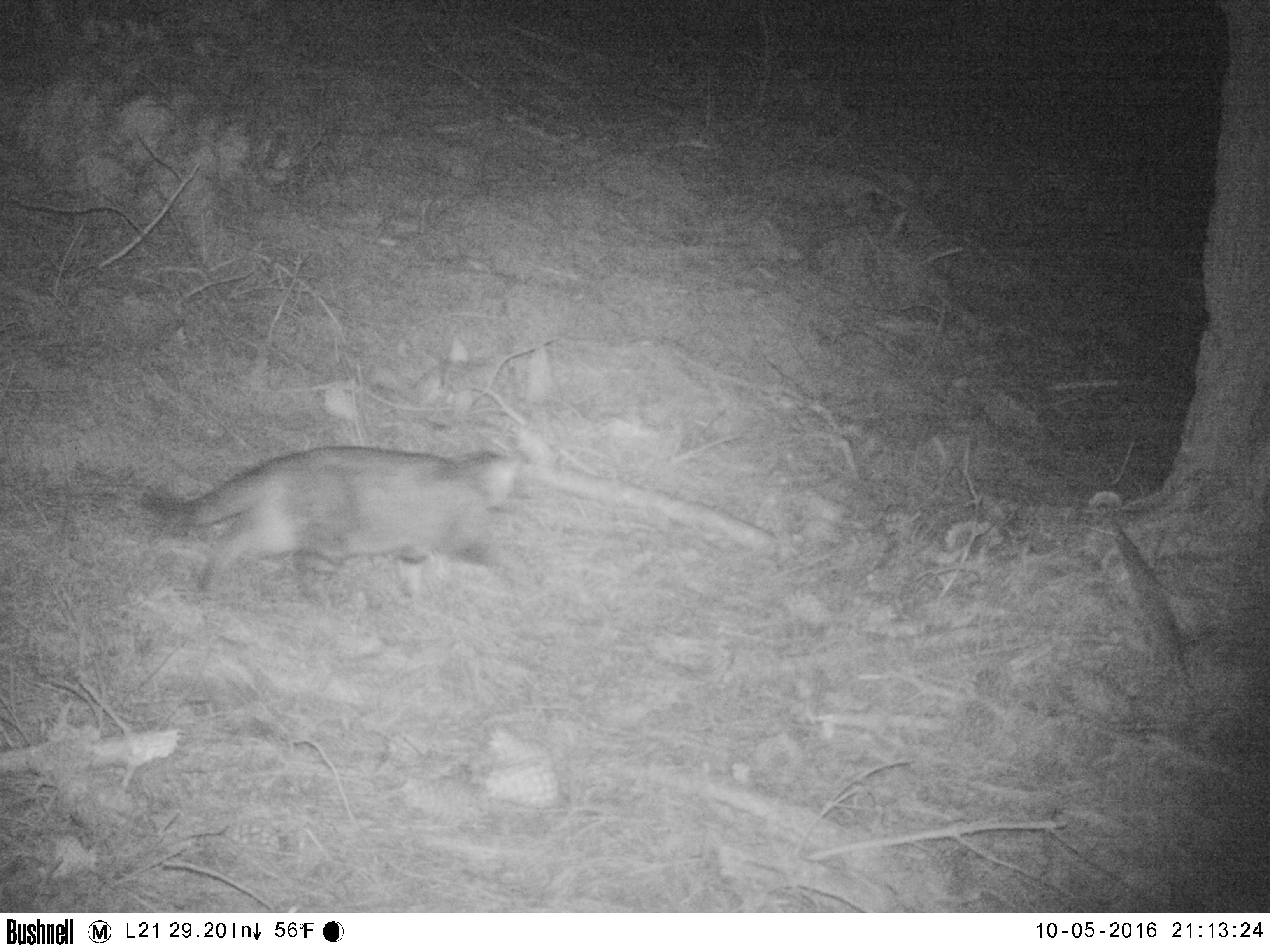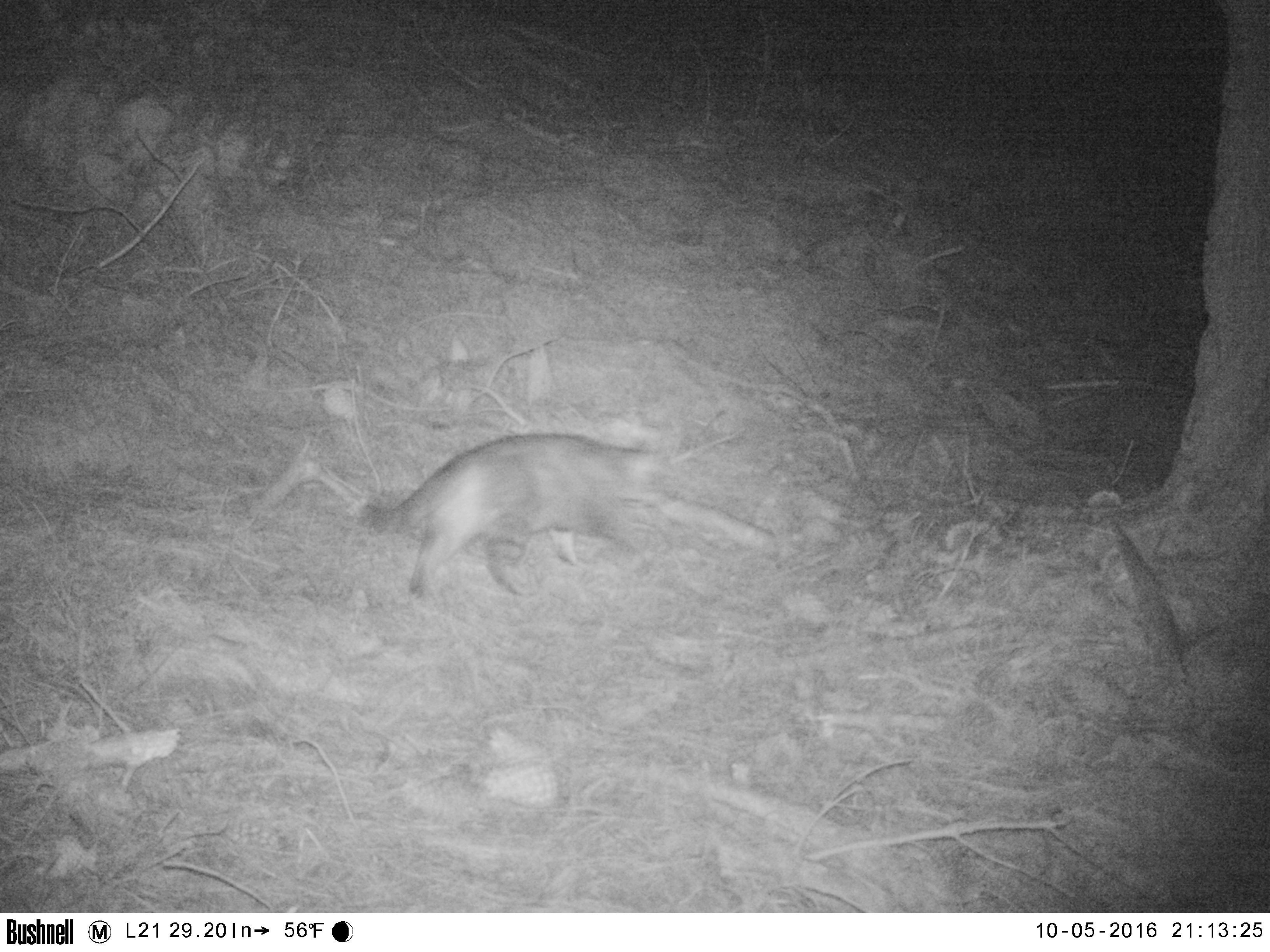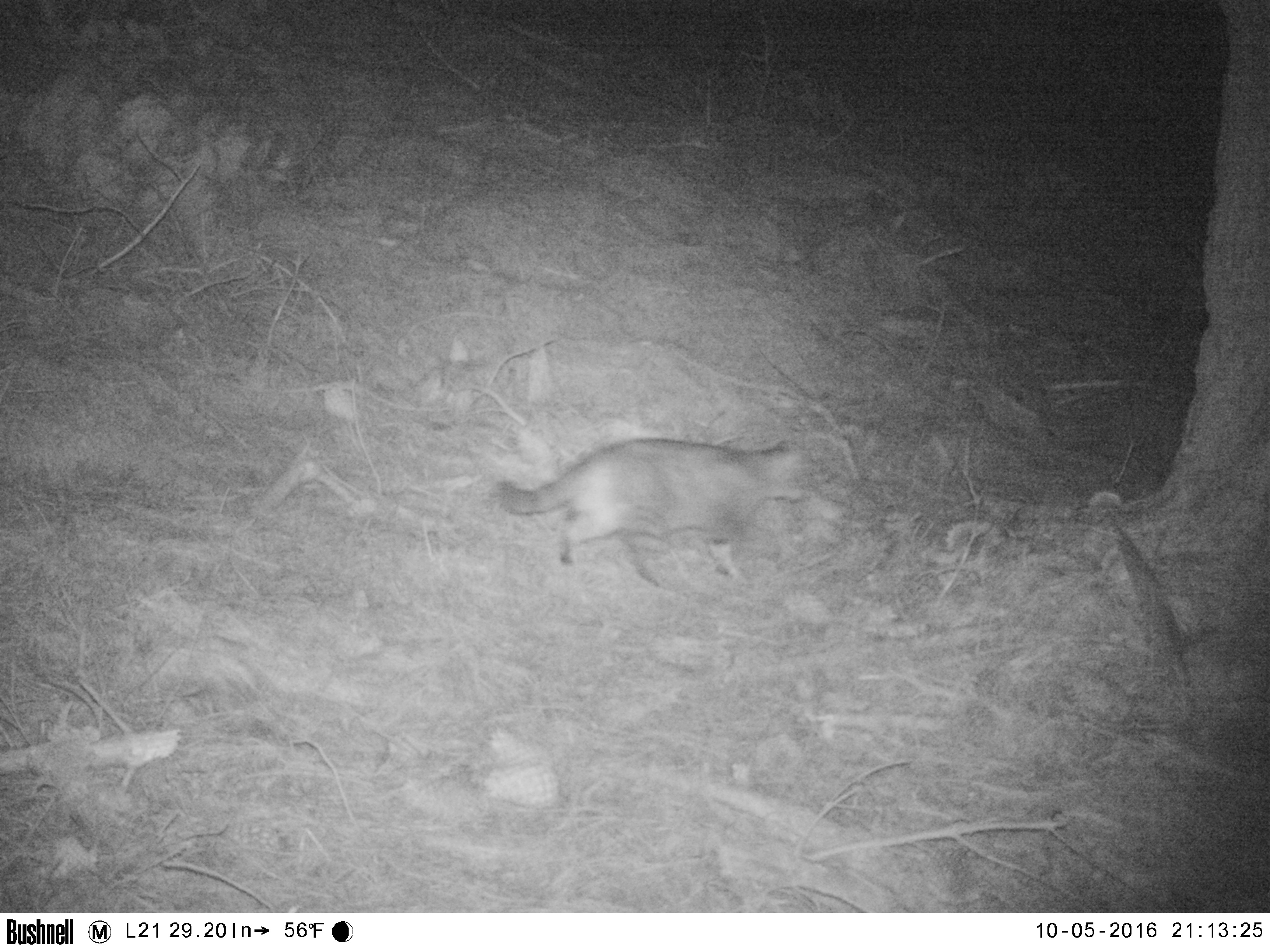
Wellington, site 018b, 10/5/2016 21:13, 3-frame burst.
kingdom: Animalia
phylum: Chordata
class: Mammalia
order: Carnivora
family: Felidae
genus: Felis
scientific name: Felis catus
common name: cat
Cat (Felis catus).